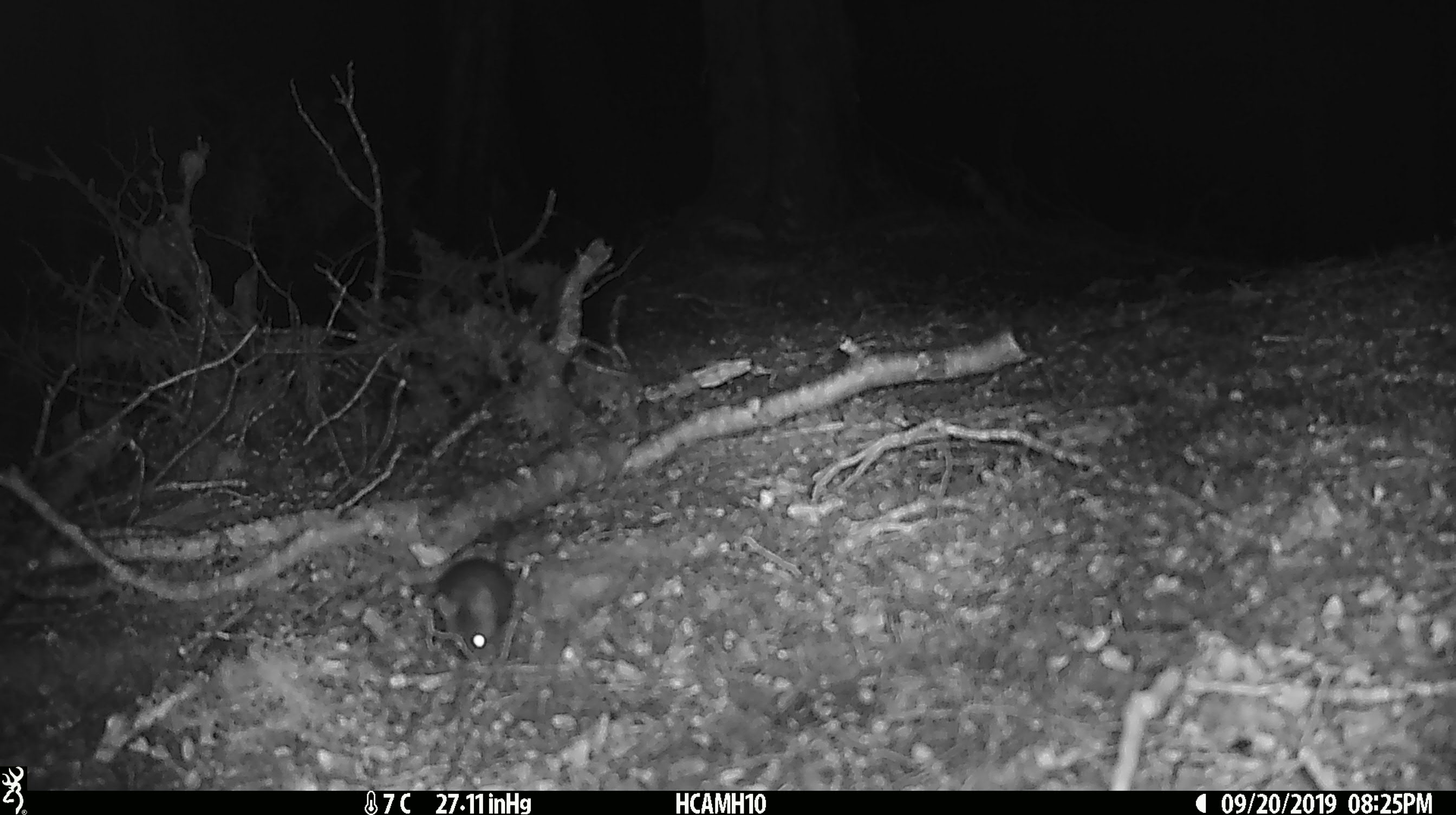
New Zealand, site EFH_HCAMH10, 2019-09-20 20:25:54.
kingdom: Animalia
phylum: Chordata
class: Mammalia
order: Rodentia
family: Muridae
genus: Mus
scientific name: Mus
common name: mouse